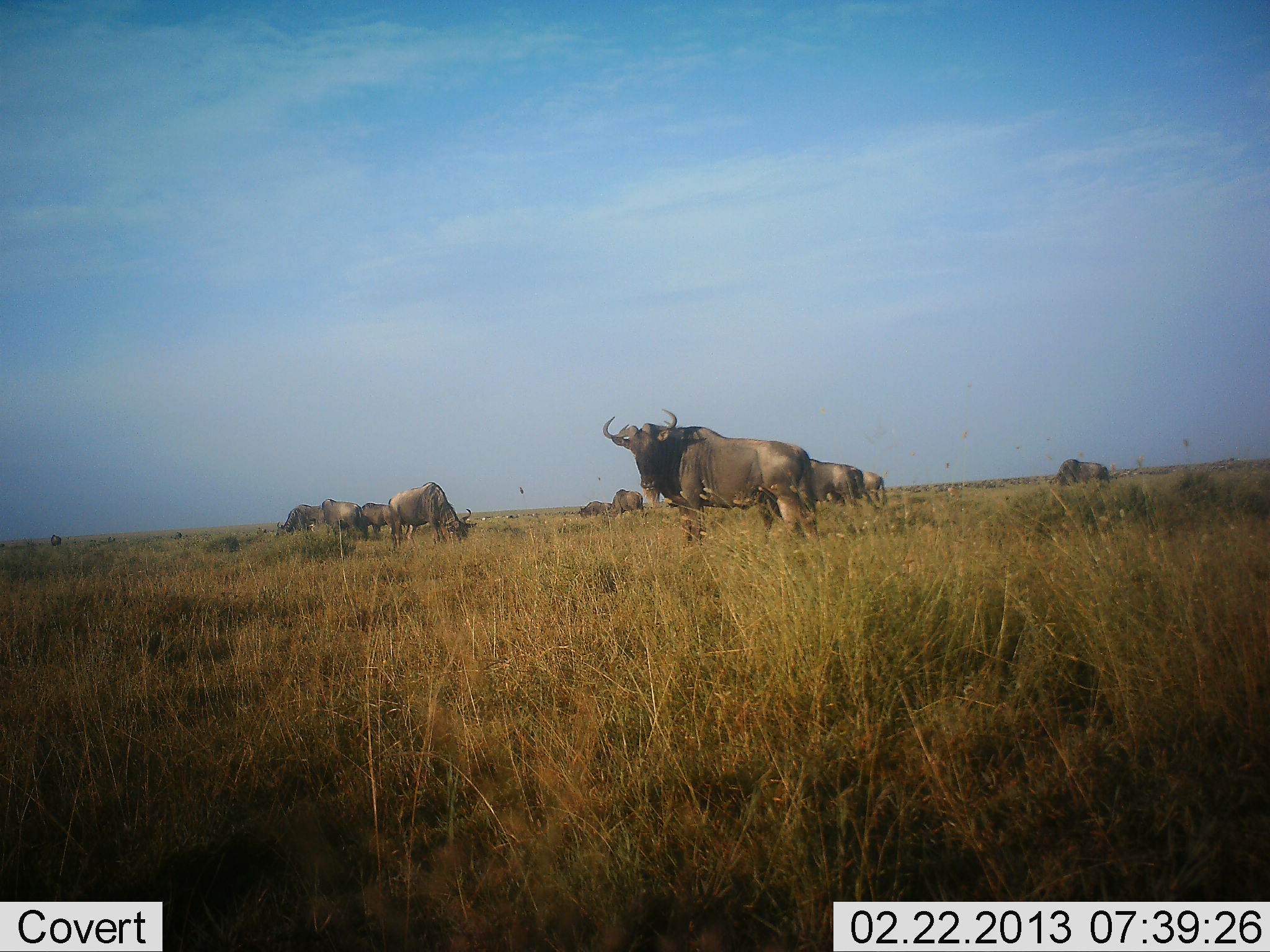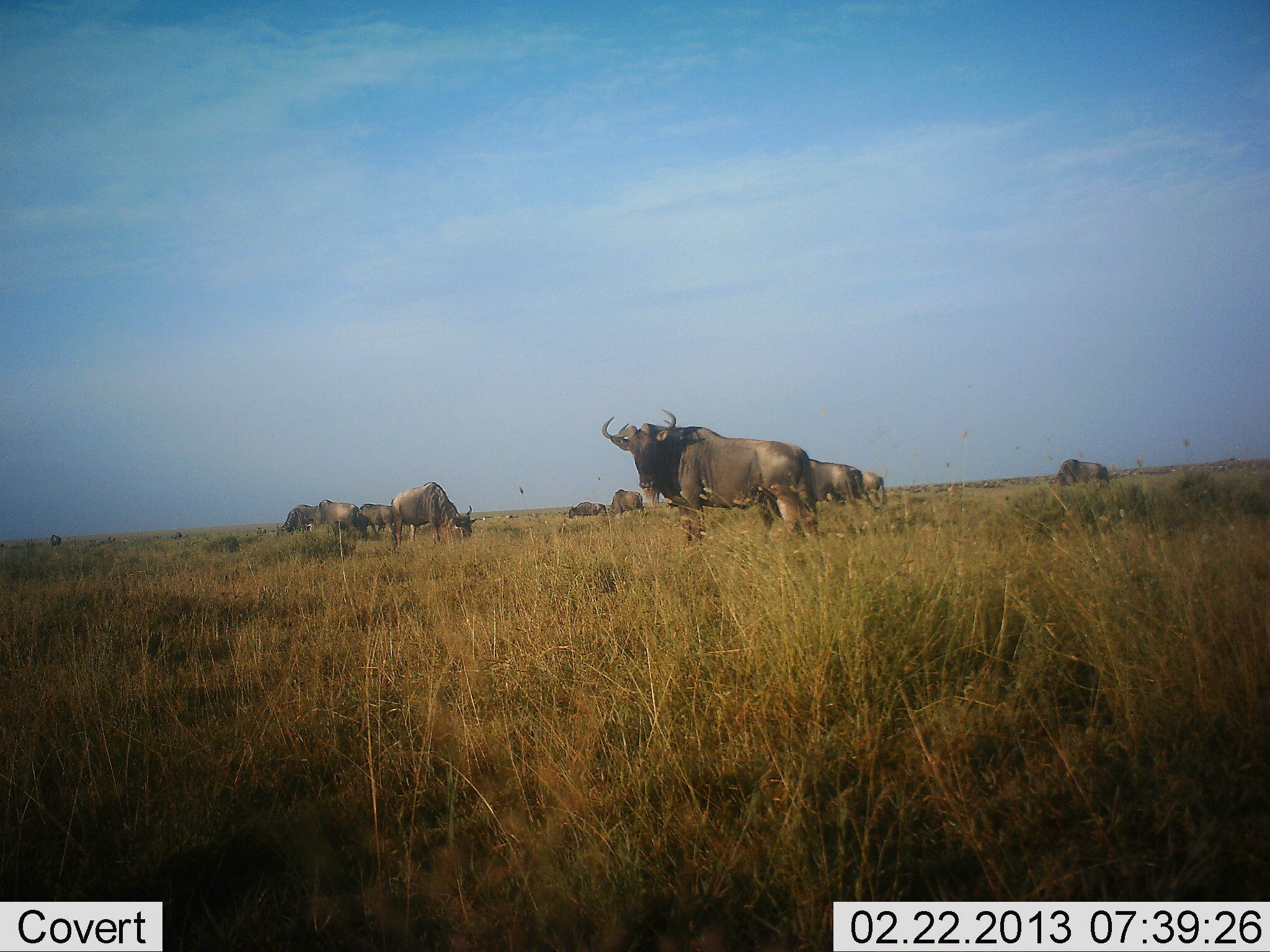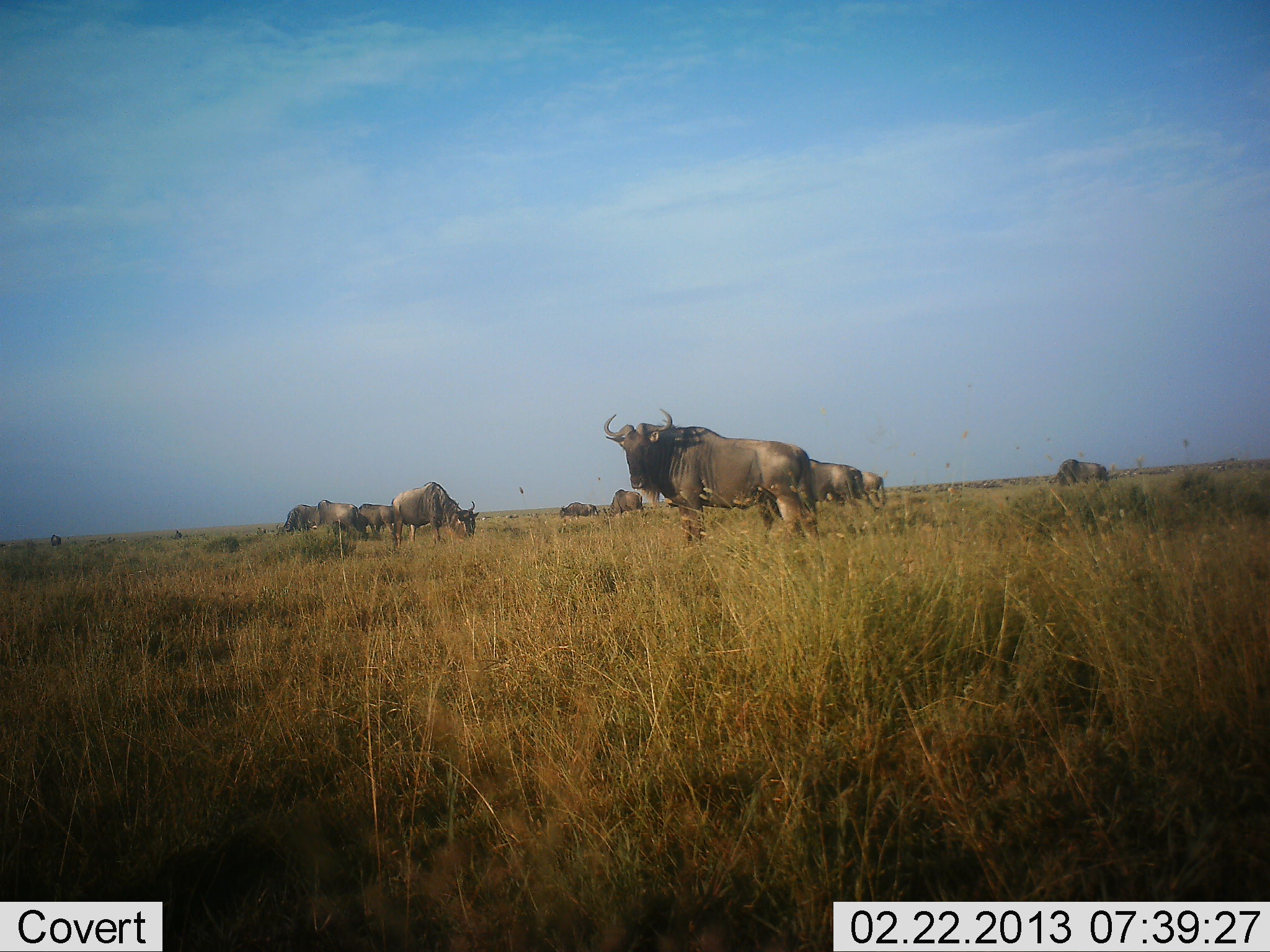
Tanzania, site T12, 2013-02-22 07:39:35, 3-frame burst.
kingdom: Animalia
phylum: Chordata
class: Mammalia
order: Artiodactyla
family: Bovidae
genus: Connochaetes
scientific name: Connochaetes taurinus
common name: blue wildebeest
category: wildebeest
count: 11-50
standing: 77%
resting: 9%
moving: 27%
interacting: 0%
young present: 0%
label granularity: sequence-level